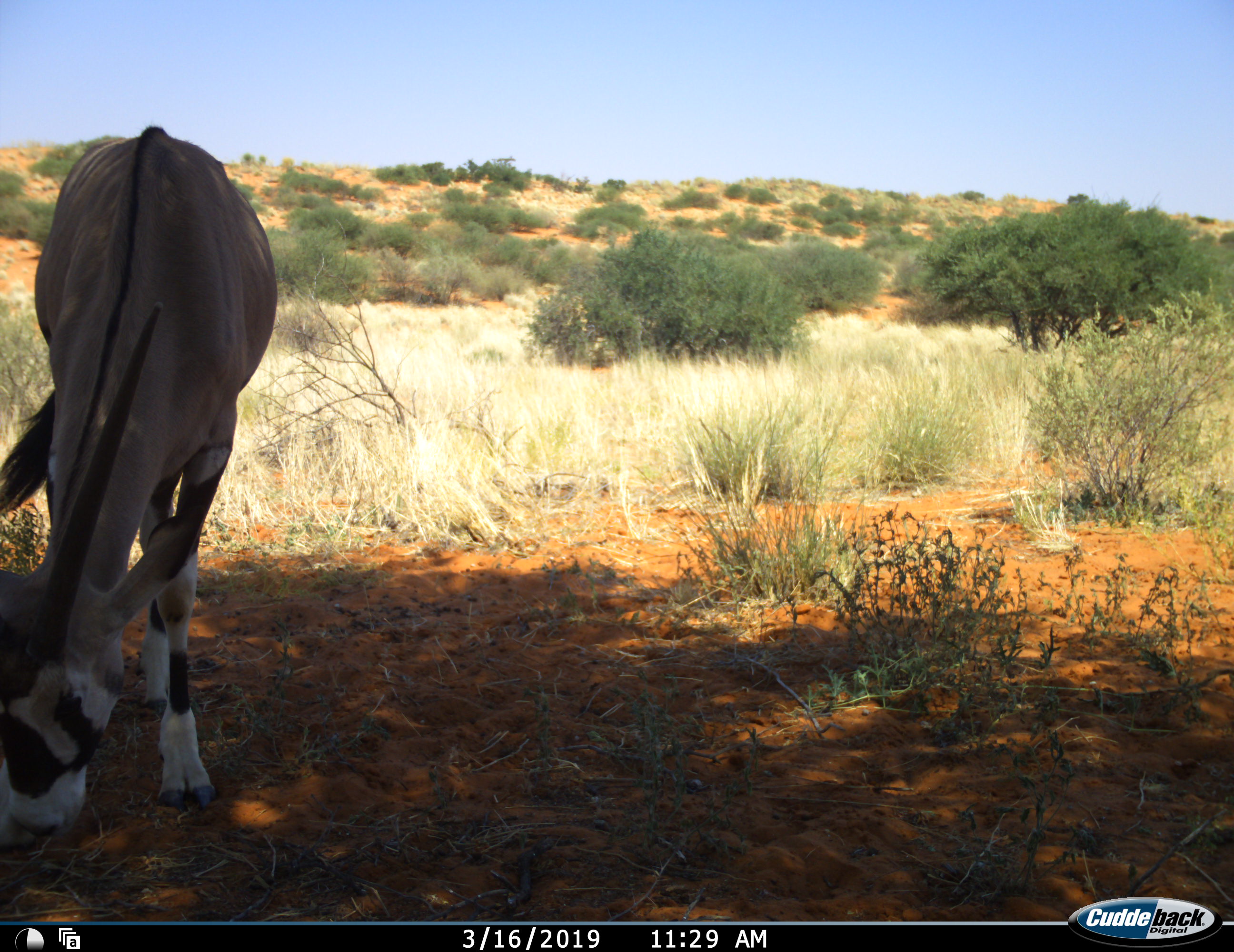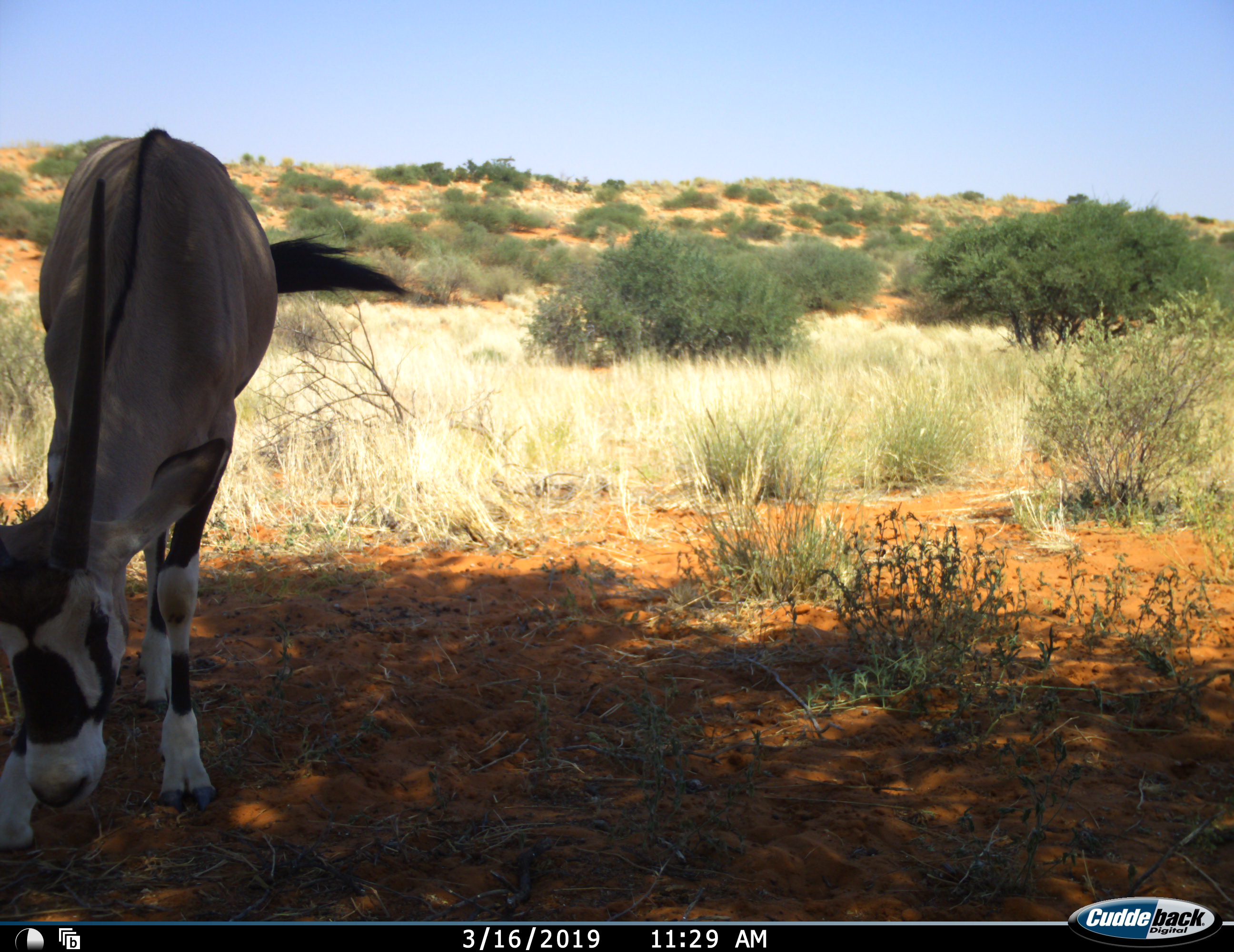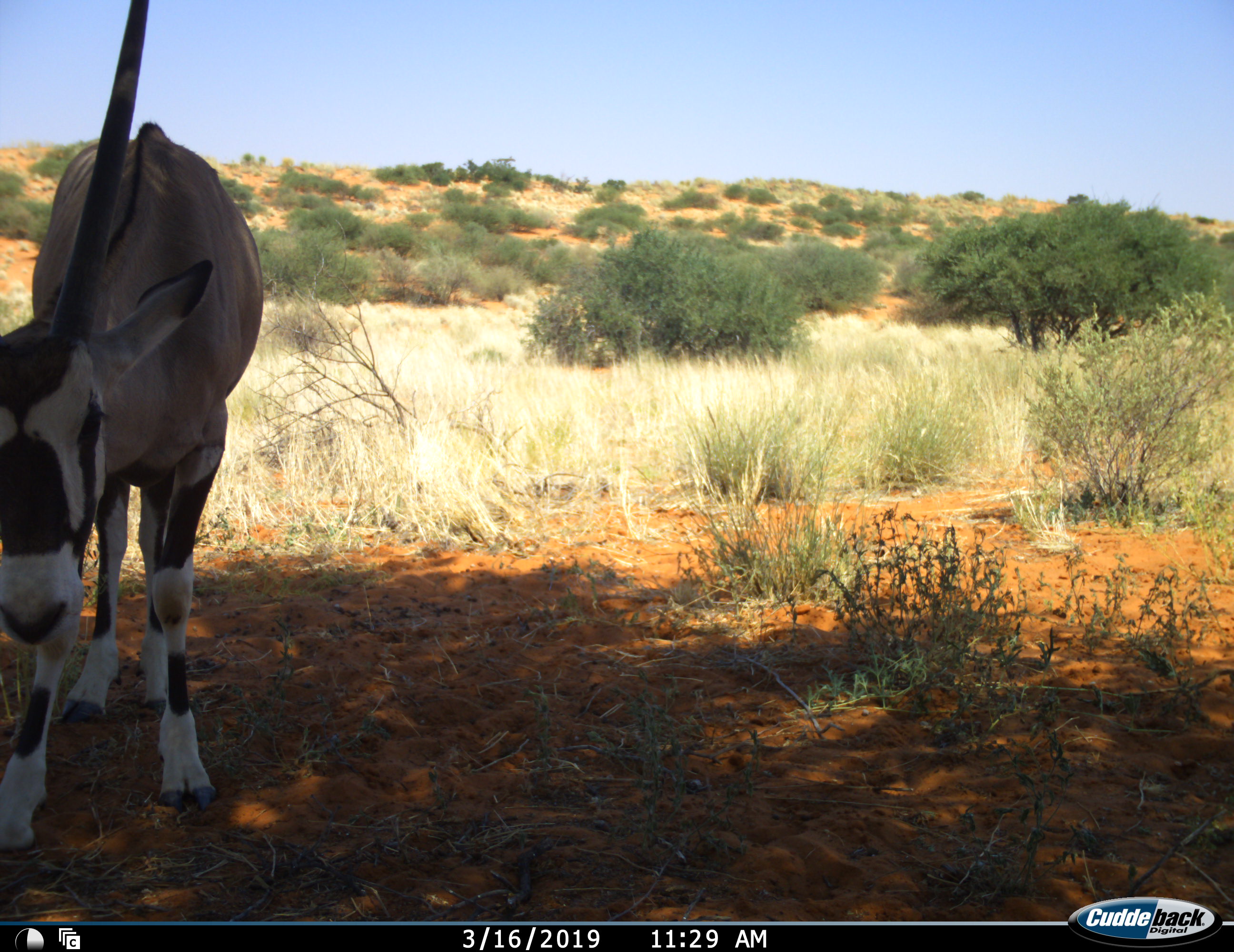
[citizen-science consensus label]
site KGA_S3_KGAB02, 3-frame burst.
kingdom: Animalia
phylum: Chordata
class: Mammalia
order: Artiodactyla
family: Bovidae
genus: Oryx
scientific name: Oryx gazella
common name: gemsbok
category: oryx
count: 1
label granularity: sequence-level